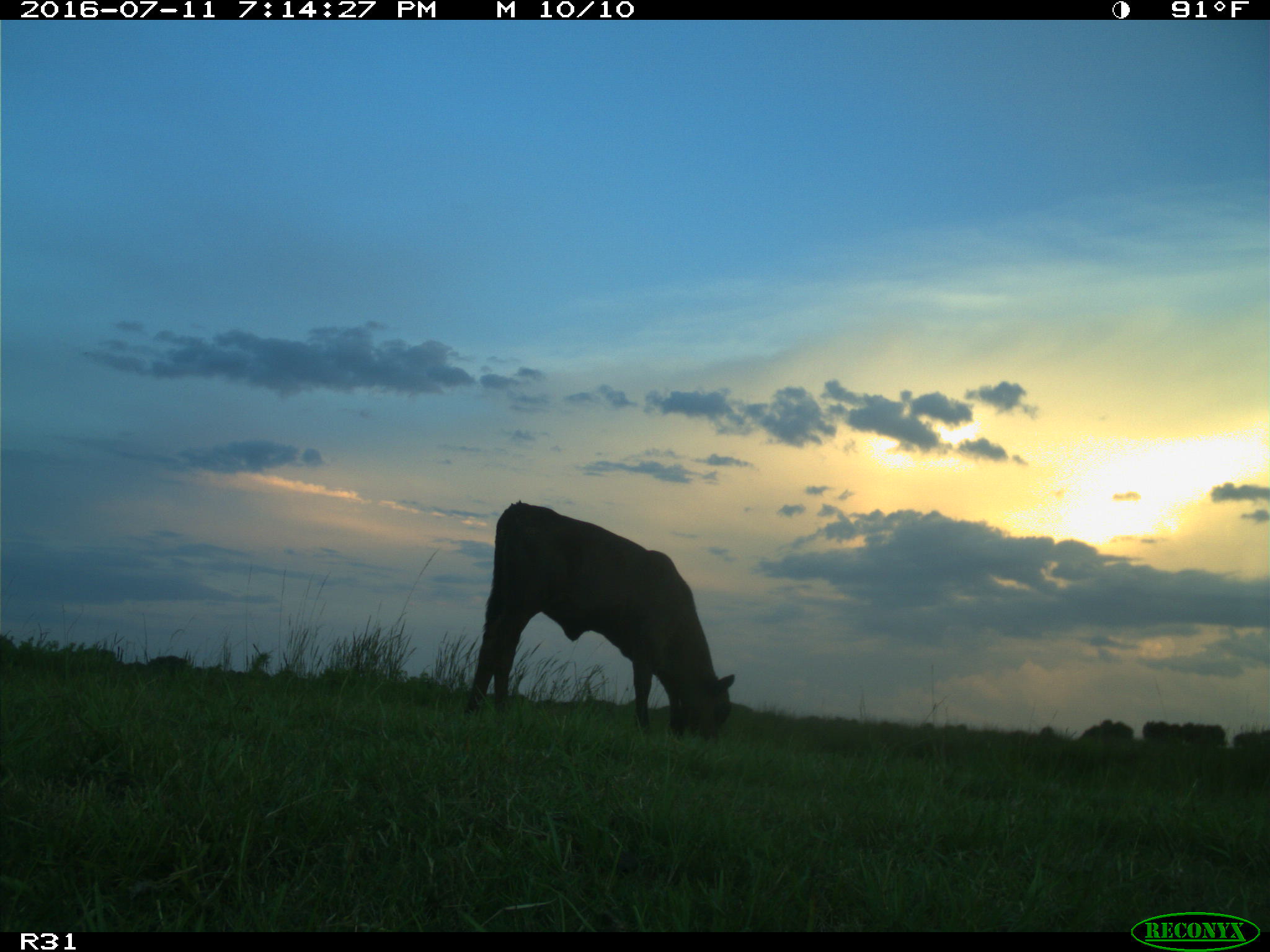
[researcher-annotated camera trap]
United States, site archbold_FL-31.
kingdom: Animalia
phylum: Chordata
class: Mammalia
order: Artiodactyla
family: Bovidae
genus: Bos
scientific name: Bos taurus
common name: domestic cow